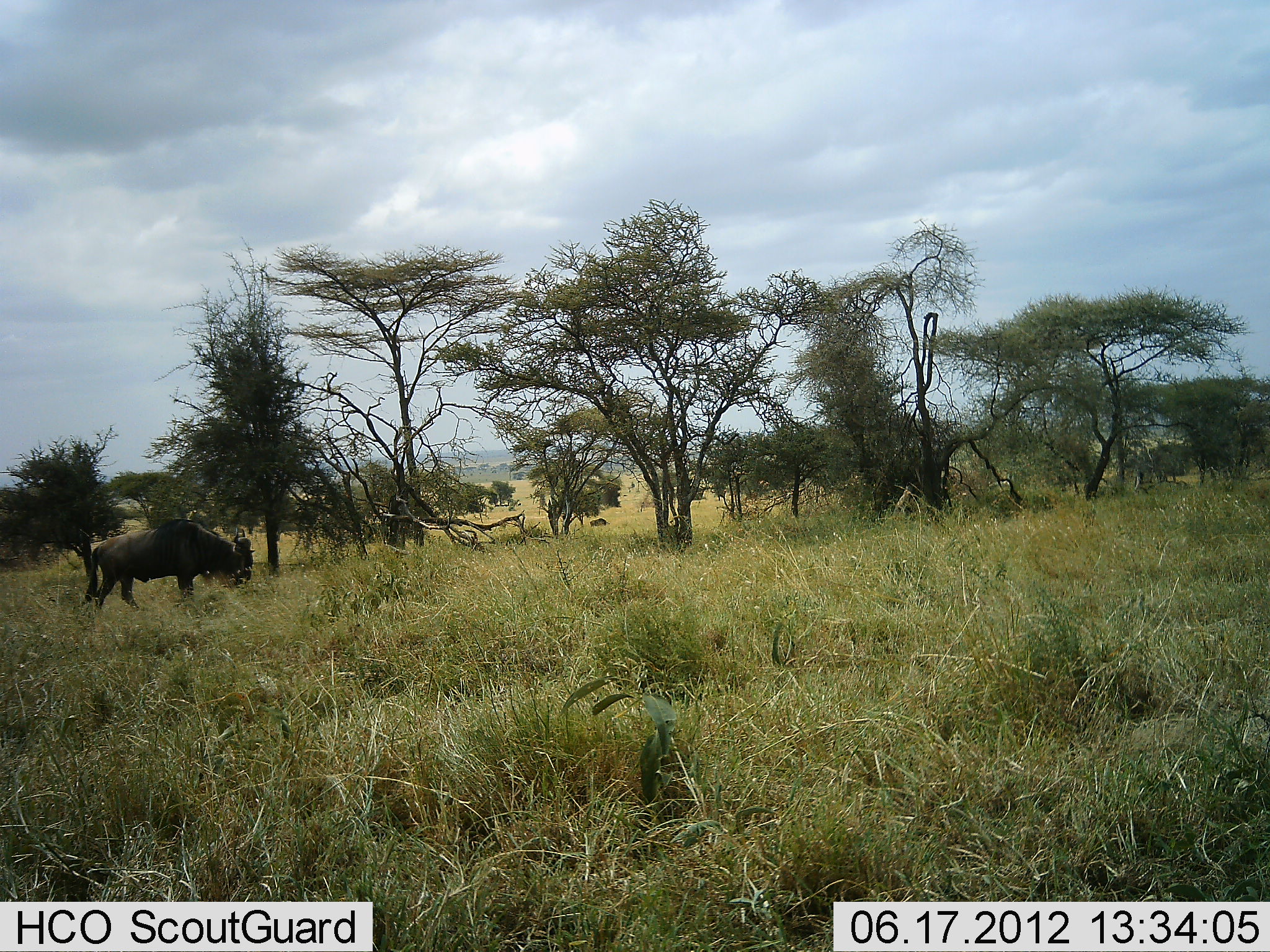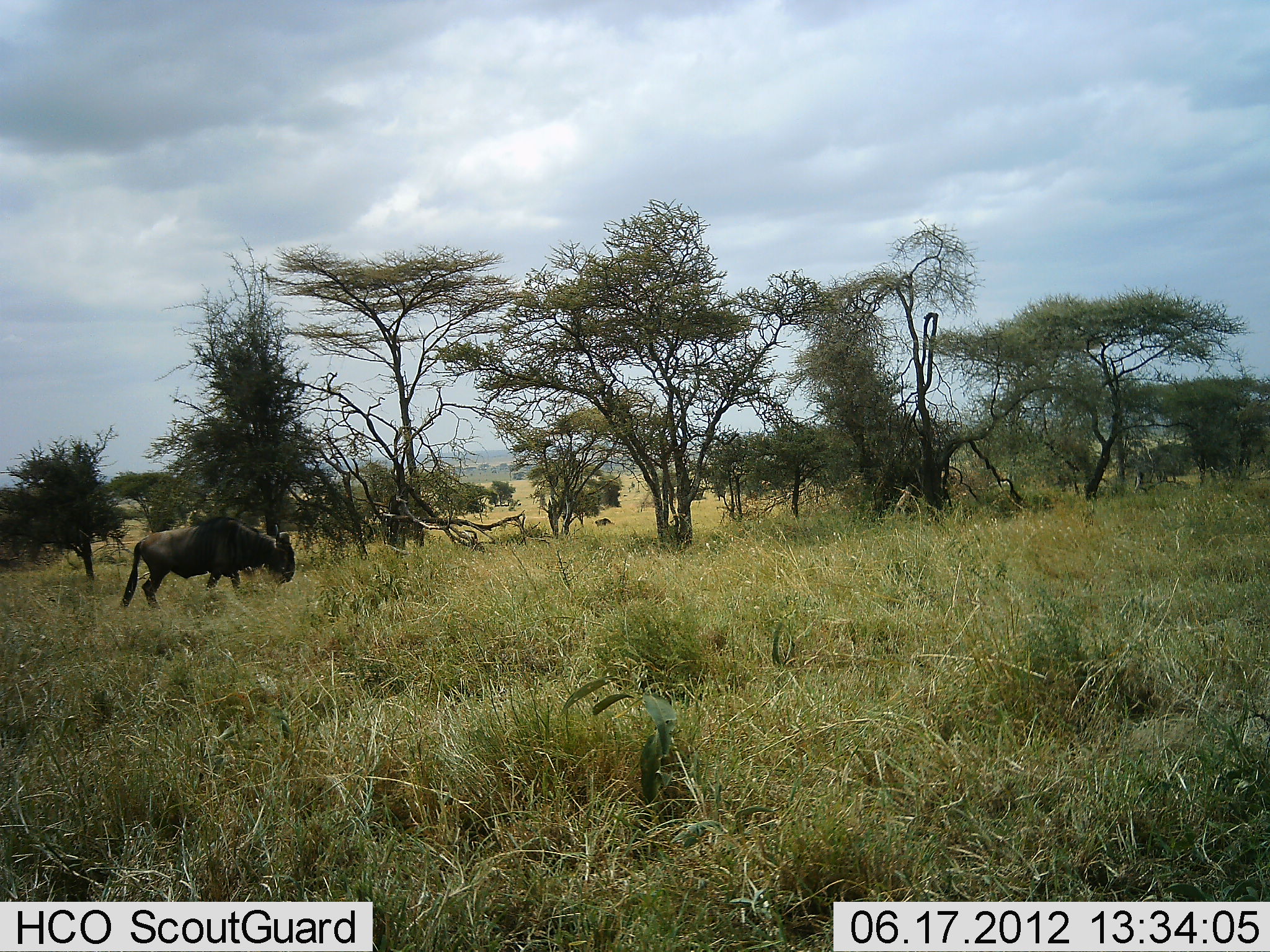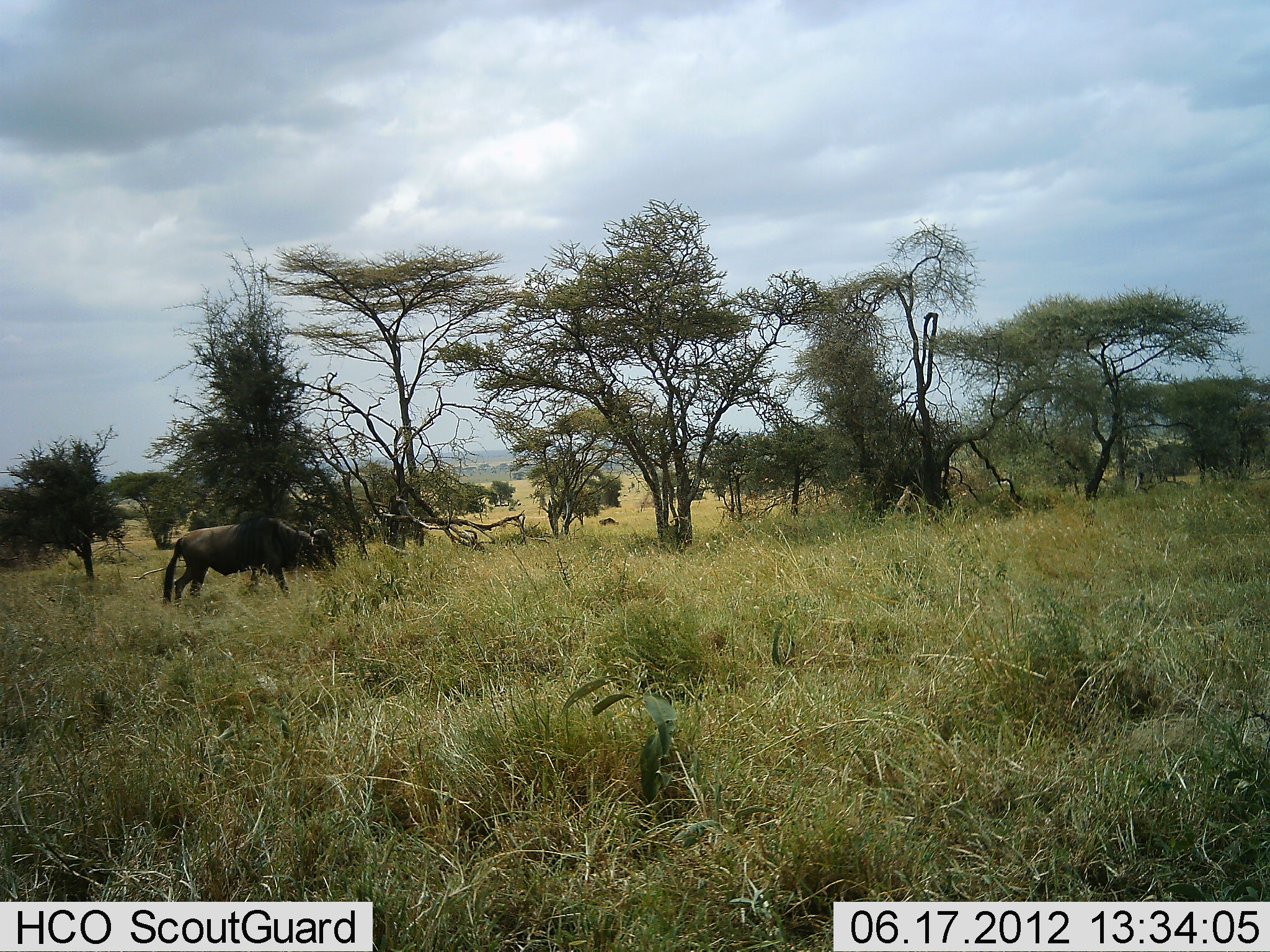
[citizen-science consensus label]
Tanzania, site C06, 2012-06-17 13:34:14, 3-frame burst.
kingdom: Animalia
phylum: Chordata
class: Mammalia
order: Artiodactyla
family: Bovidae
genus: Connochaetes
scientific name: Connochaetes taurinus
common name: blue wildebeest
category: wildebeest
Wildebeest (blue wildebeest) (Connochaetes taurinus), count 1. Behavior (volunteer vote fractions): standing 0%, resting 0%, moving 100%, interacting 0%. Young present (vote fraction): 0%. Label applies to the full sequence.